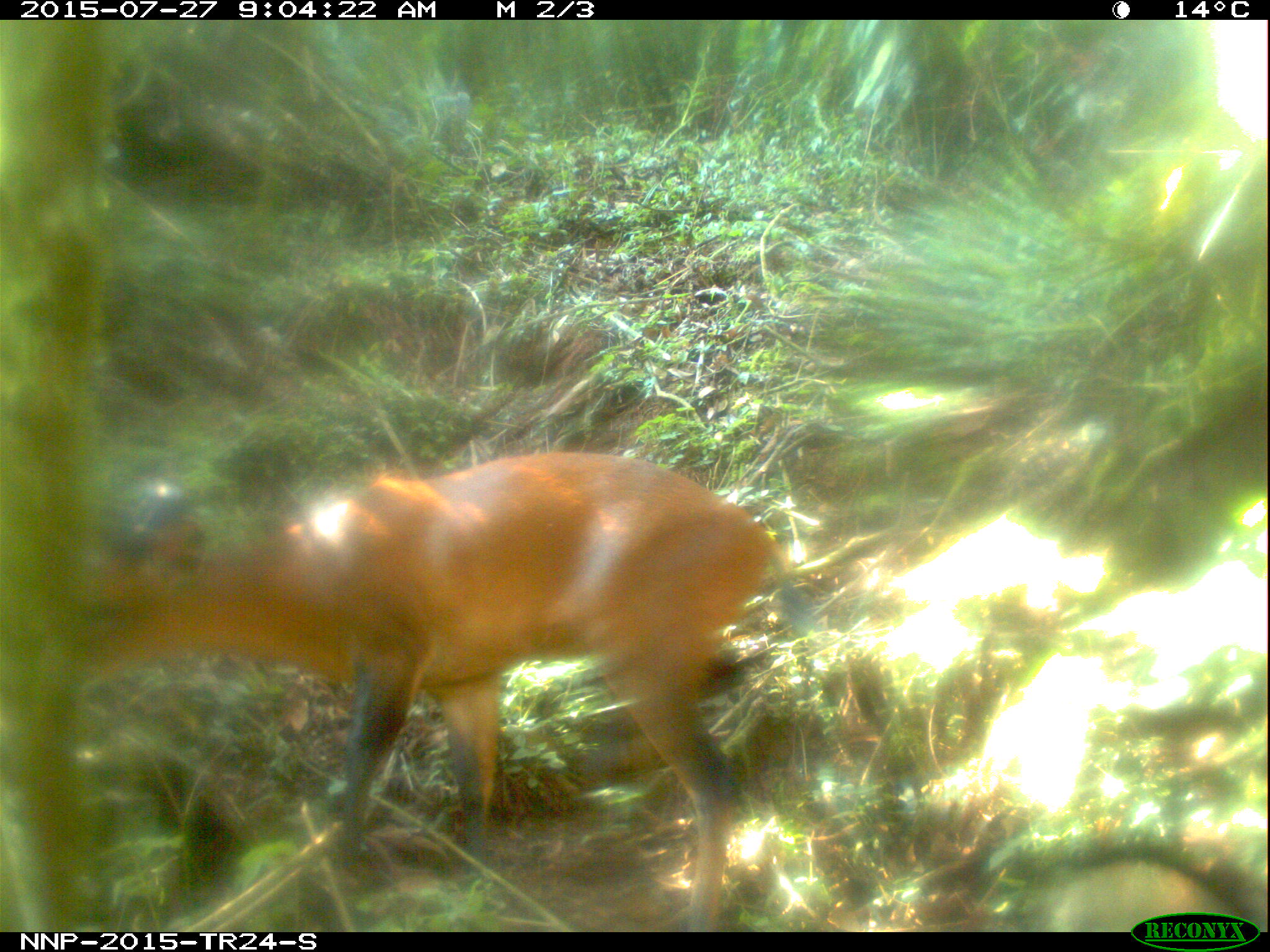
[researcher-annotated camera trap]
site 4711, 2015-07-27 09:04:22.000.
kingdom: Animalia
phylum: Chordata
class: Mammalia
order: Artiodactyla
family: Bovidae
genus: Cephalophus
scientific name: Cephalophus nigrifrons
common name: black-fronted duiker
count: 1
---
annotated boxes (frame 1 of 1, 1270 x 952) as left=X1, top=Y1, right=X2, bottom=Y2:
cephalophus nigrifrons: left=76, top=445, right=780, bottom=928